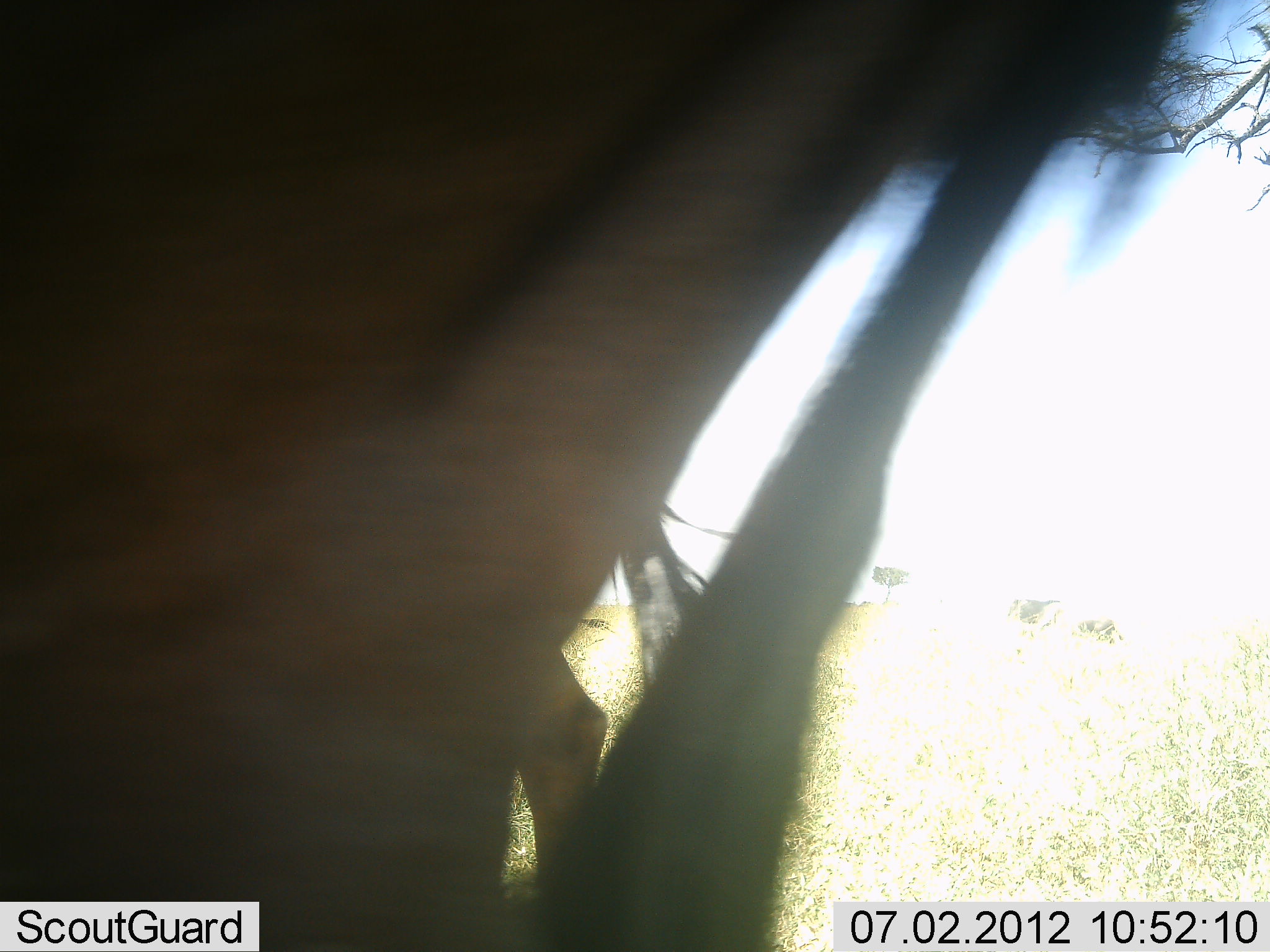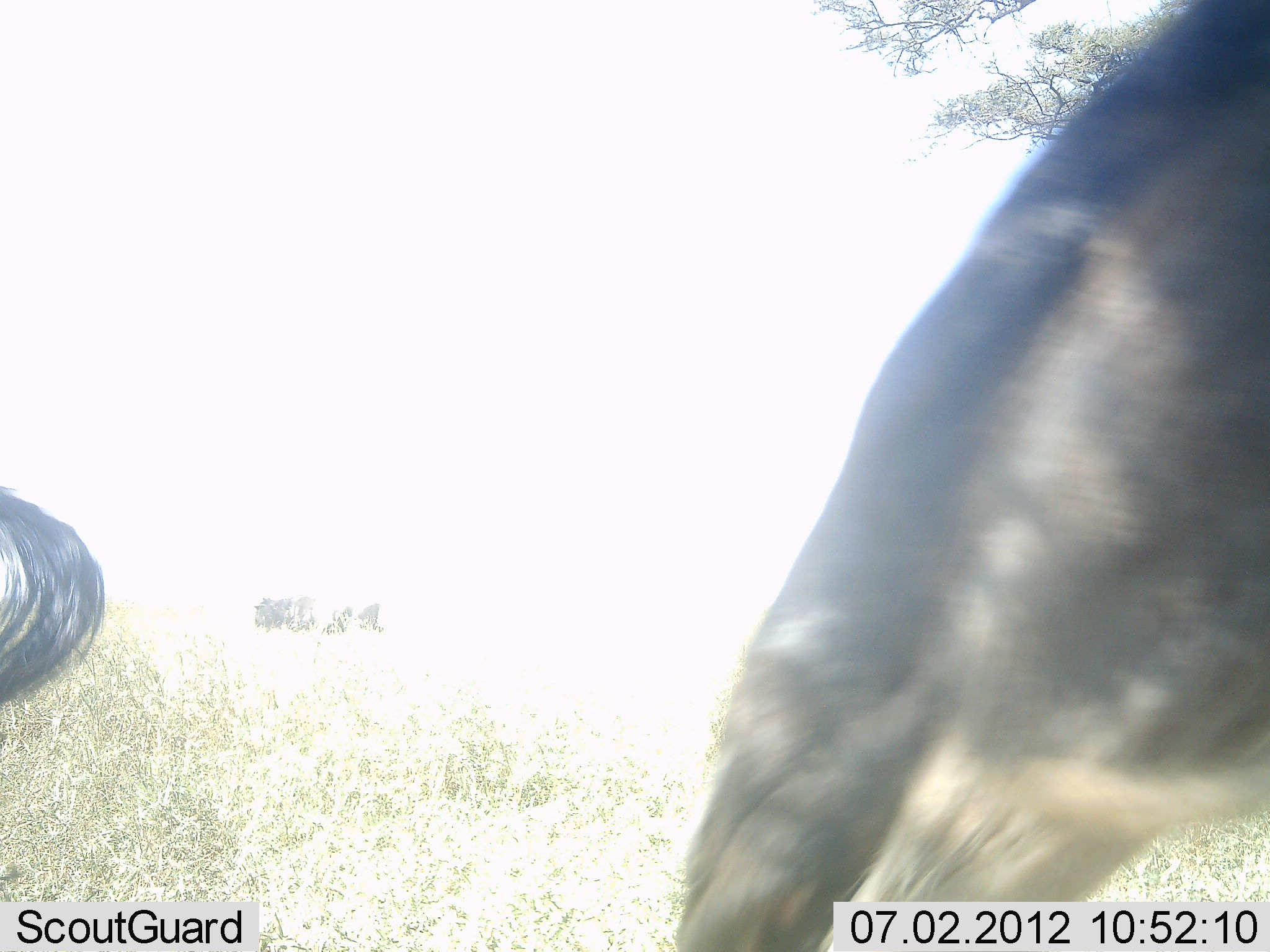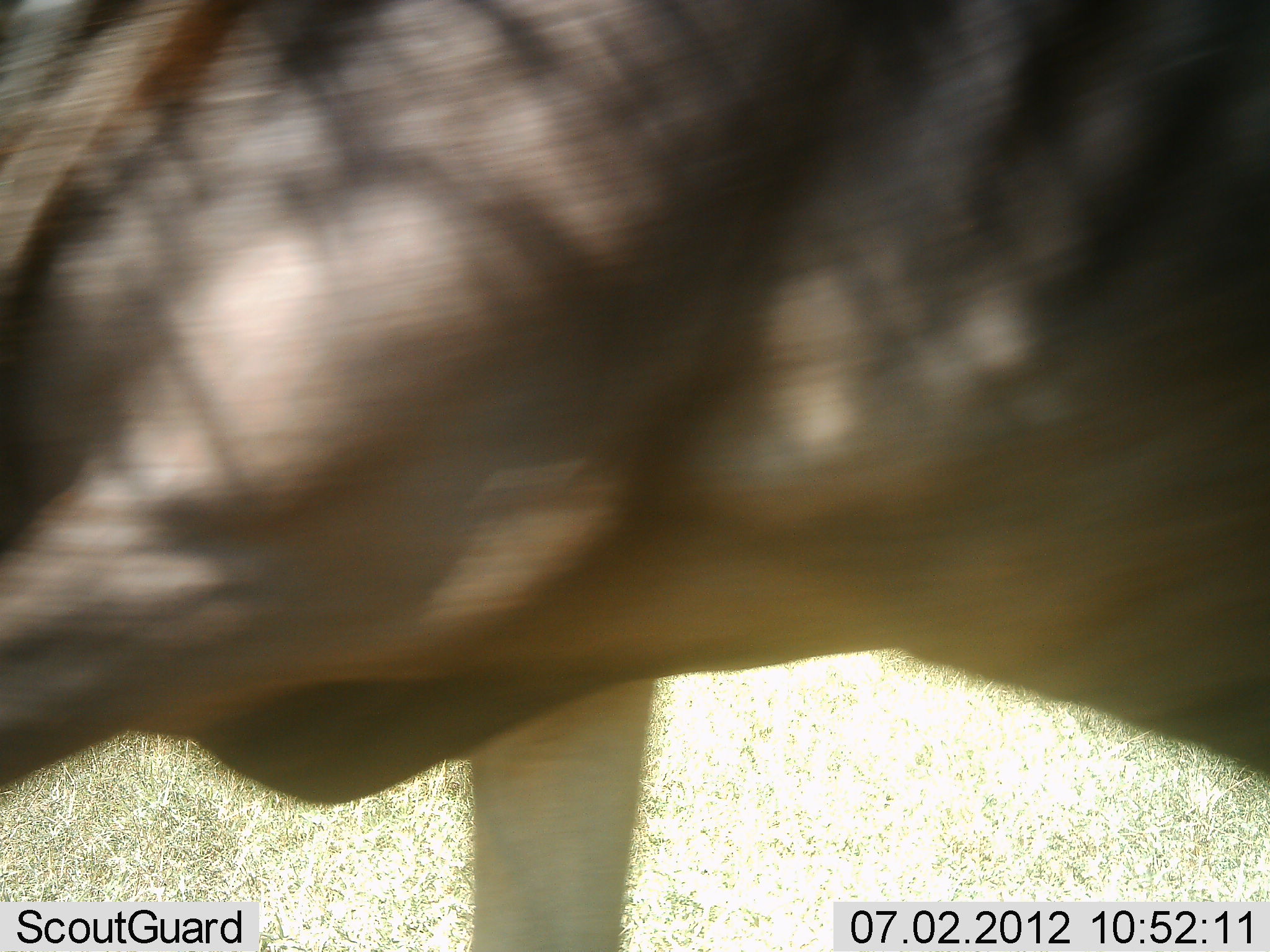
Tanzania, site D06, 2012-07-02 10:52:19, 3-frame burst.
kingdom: Animalia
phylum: Chordata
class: Mammalia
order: Artiodactyla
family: Bovidae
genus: Connochaetes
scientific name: Connochaetes taurinus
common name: blue wildebeest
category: wildebeest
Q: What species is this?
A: Wildebeest (blue wildebeest) (Connochaetes taurinus).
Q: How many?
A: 2.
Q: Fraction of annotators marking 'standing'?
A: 30%.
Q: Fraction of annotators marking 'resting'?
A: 0%.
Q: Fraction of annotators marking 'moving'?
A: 100%.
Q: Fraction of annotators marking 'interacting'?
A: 0%.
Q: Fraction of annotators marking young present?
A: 0%.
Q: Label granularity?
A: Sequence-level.